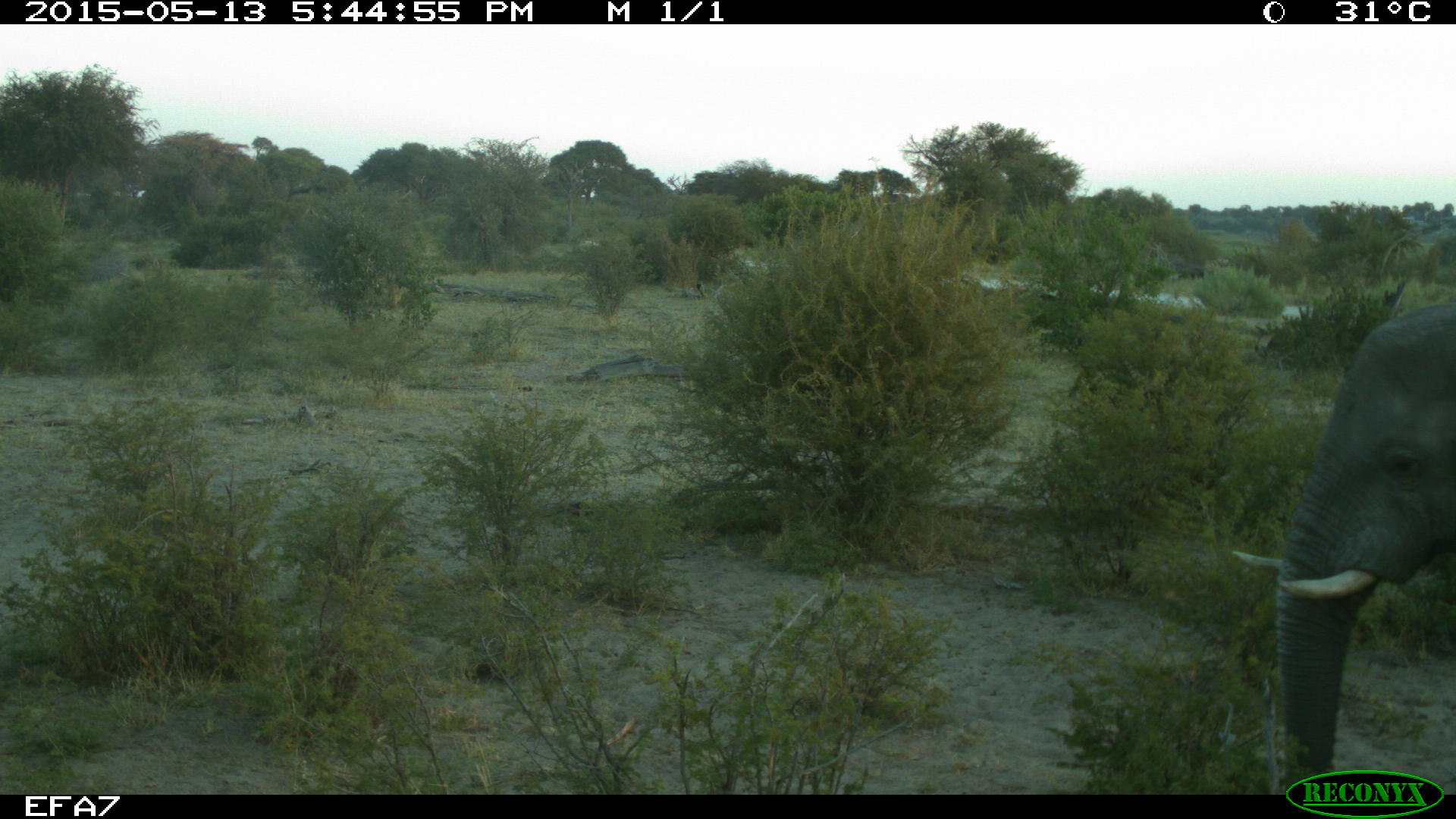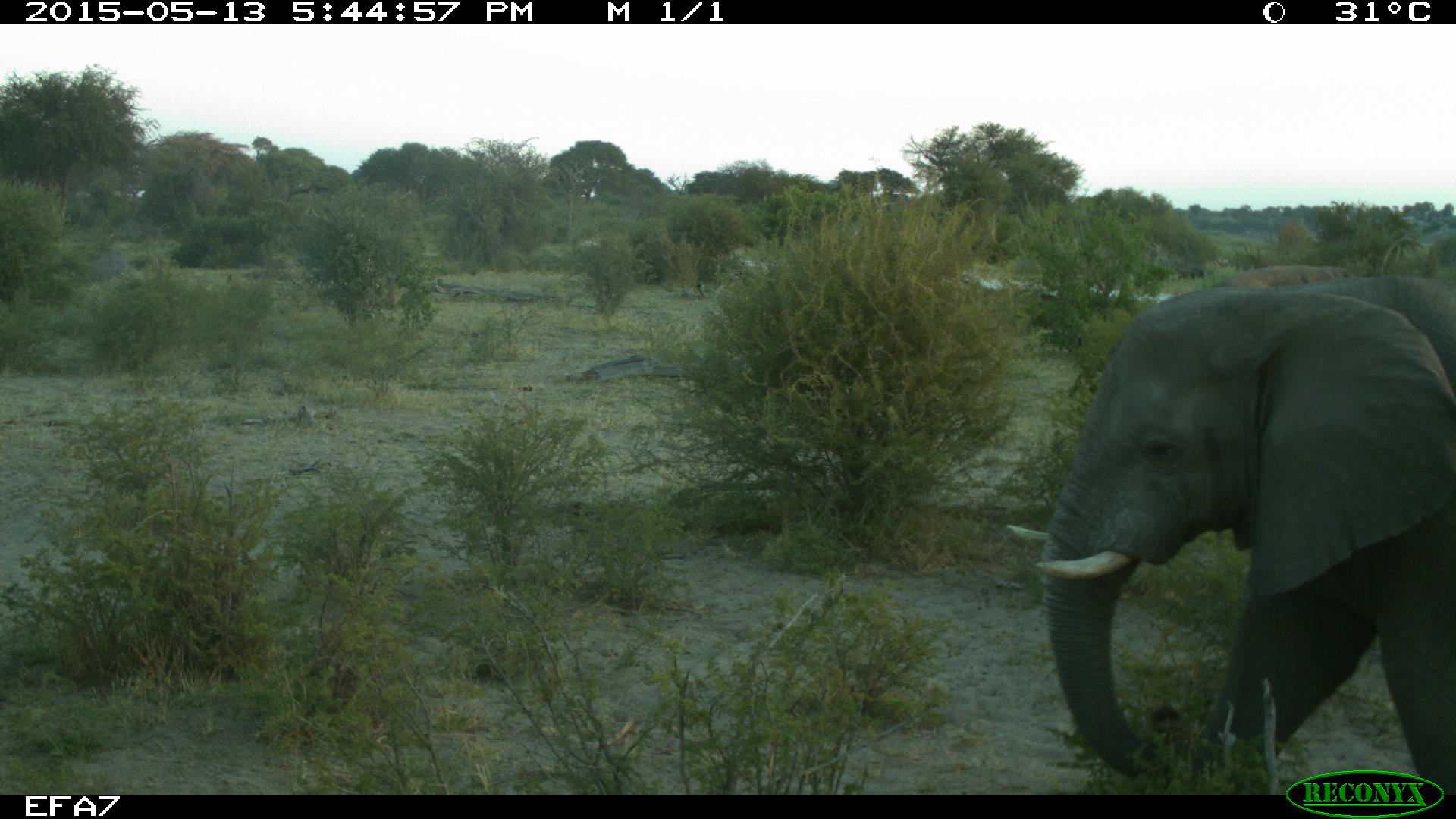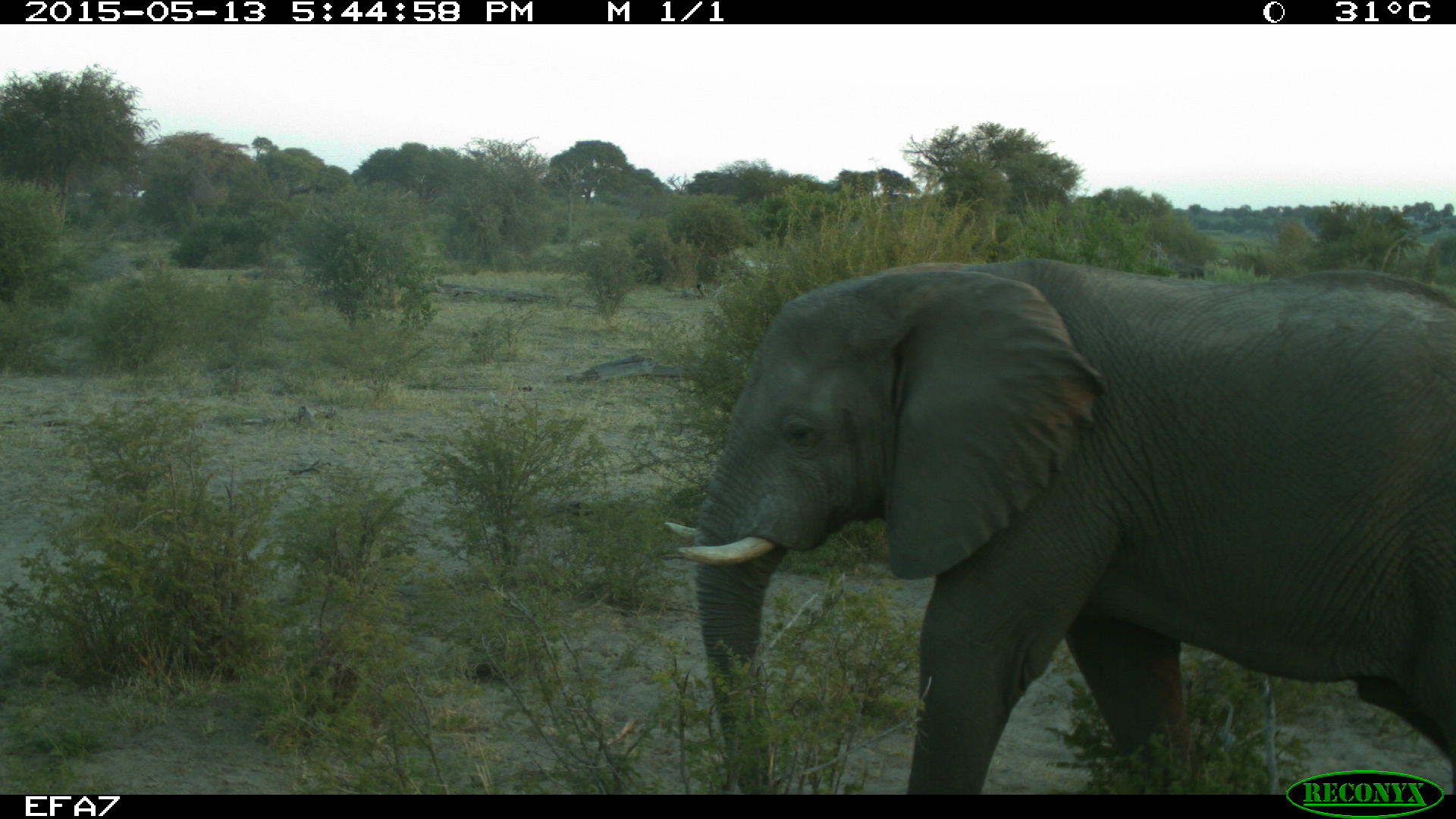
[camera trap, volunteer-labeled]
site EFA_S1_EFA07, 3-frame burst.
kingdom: Animalia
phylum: Chordata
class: Mammalia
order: Proboscidea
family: Elephantidae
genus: Loxodonta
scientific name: Loxodonta africana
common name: african bush elephant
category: elephant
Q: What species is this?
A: Elephant (african bush elephant) (Loxodonta africana).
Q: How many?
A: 1.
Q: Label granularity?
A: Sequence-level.